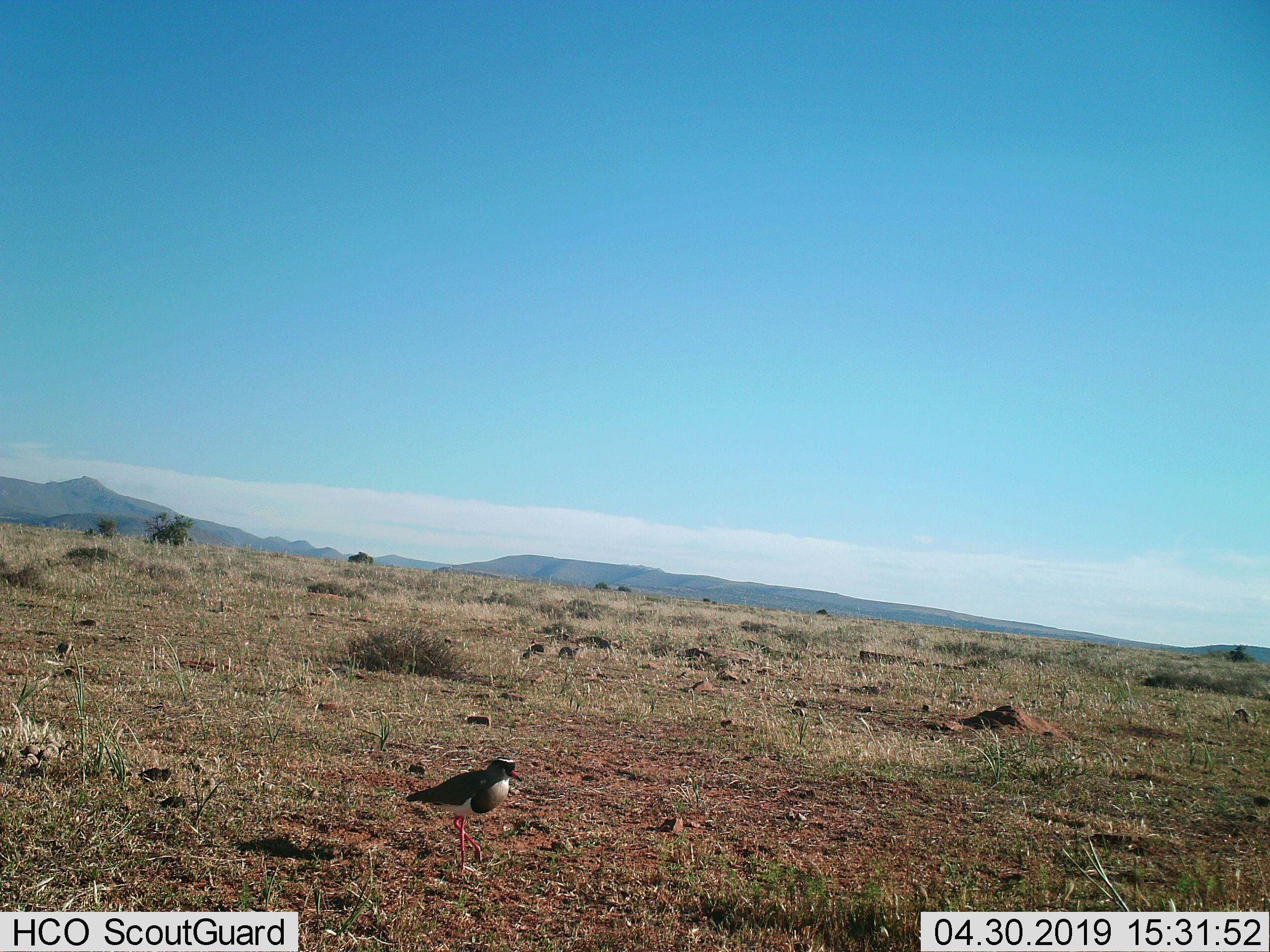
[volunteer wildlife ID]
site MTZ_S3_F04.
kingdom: Animalia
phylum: Chordata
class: Aves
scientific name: Aves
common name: bird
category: birdother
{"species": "birdother (bird) (Aves)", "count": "1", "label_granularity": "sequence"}